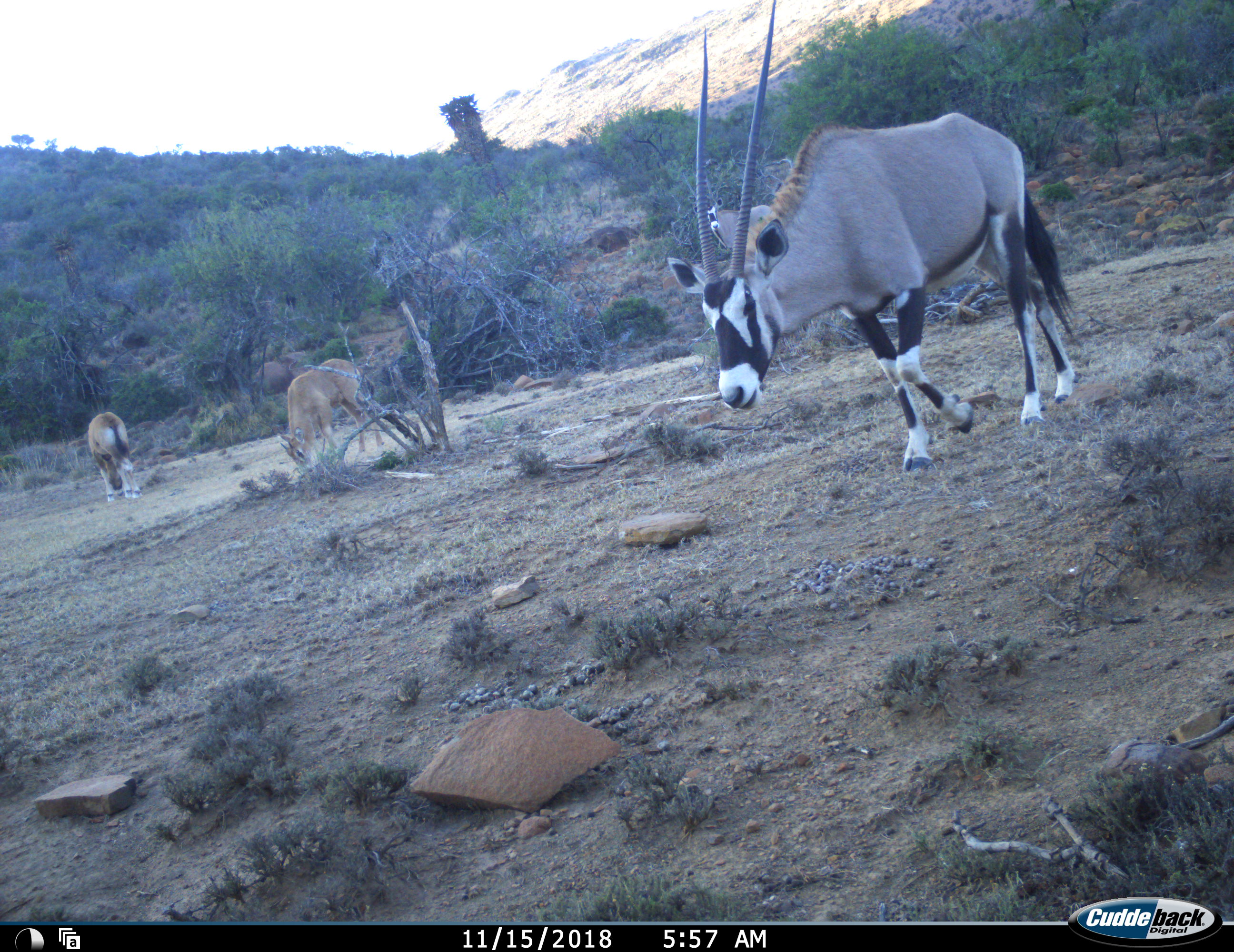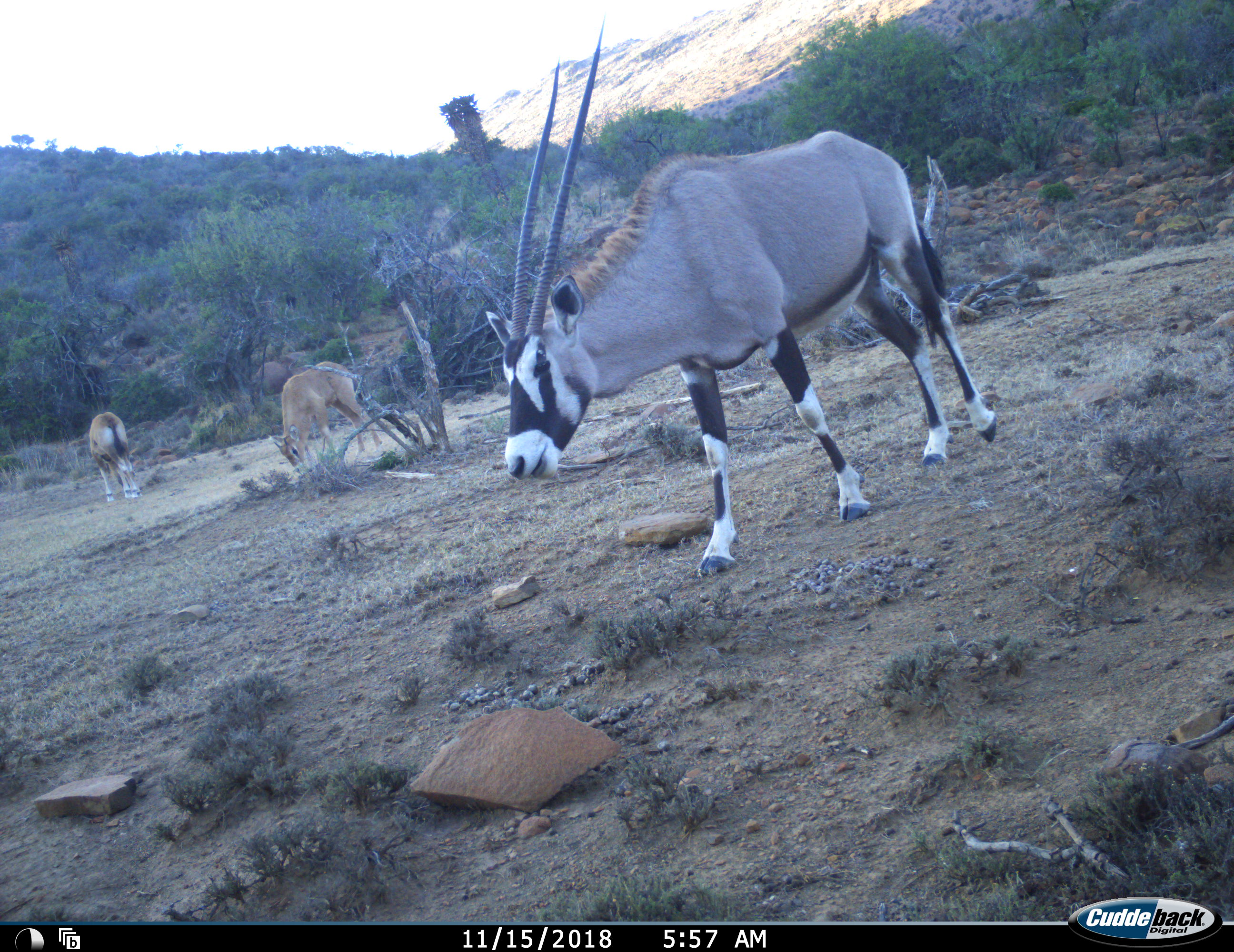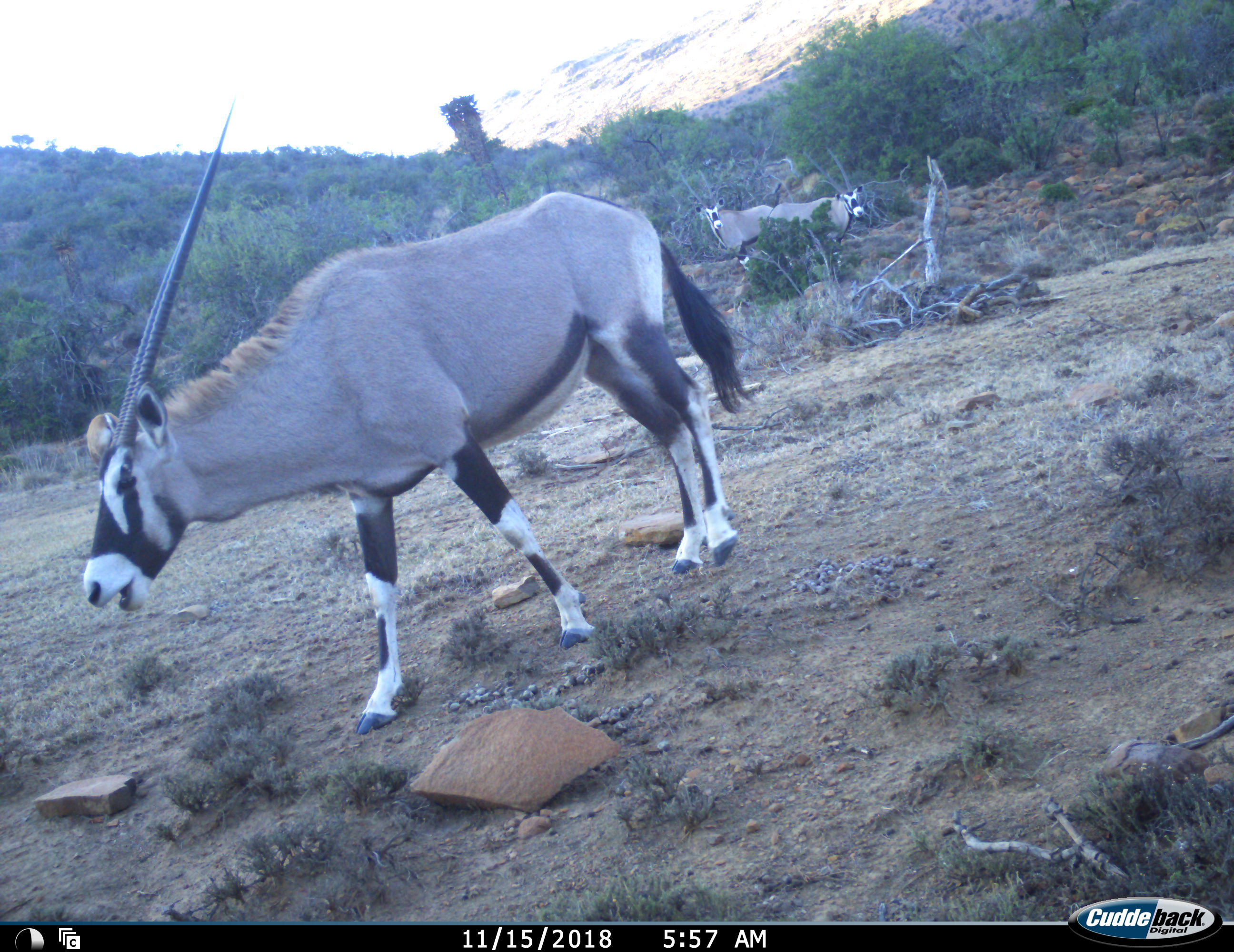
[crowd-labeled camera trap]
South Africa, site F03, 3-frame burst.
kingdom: Animalia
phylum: Chordata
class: Mammalia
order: Artiodactyla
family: Bovidae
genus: Oryx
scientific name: Oryx gazella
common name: gemsbok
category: gemsbokoryx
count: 3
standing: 60%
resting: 0%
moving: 93%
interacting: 0%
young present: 33%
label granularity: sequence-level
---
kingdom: Animalia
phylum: Chordata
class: Mammalia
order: Artiodactyla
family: Bovidae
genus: Oreotragus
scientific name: Oreotragus oreotragus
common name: klipspringer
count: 2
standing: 33%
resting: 0%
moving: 0%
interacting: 0%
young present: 0%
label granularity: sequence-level